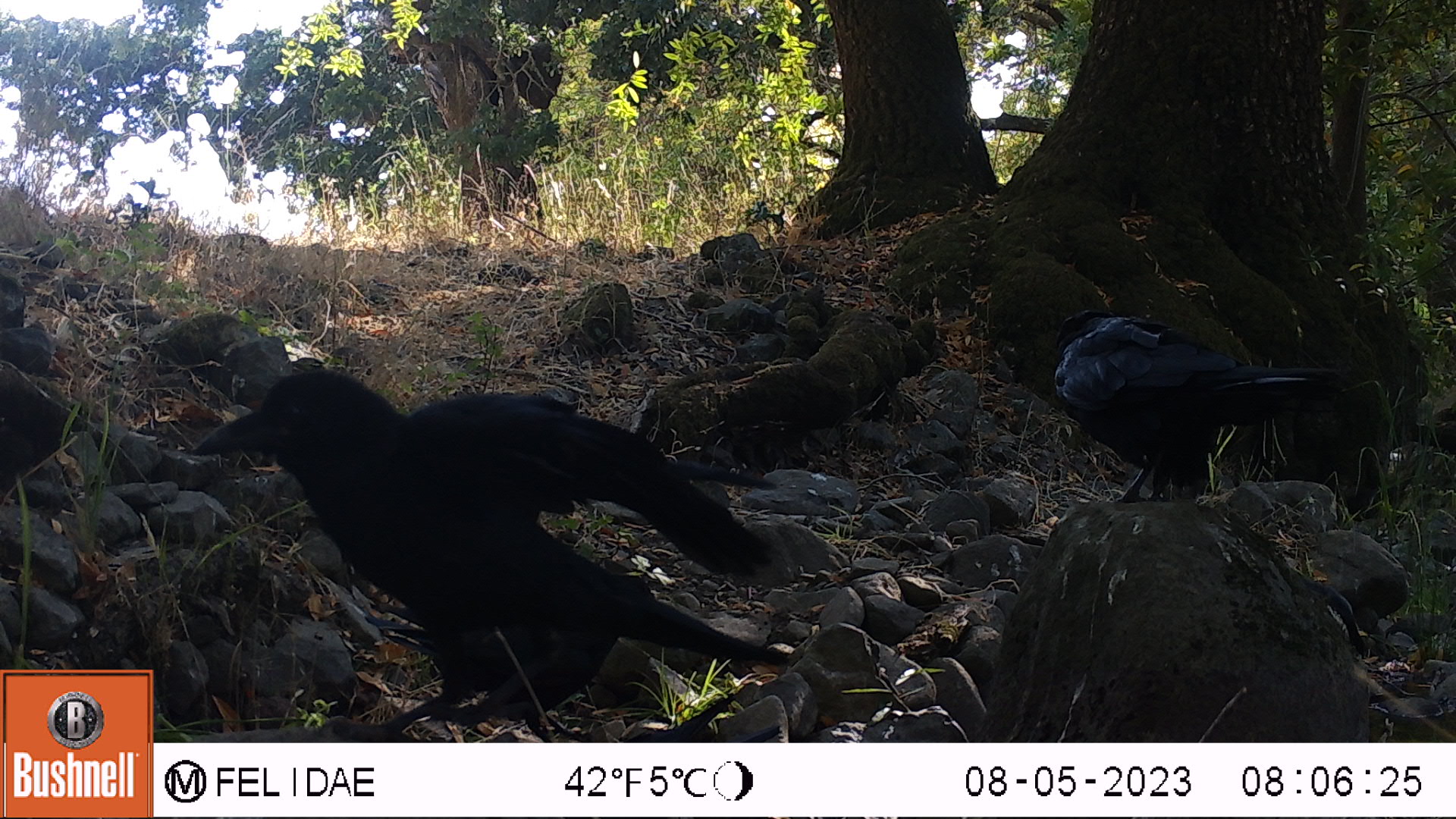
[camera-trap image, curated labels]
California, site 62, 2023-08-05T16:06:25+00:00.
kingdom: Animalia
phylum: Chordata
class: Aves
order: Passeriformes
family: Corvidae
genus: Corvus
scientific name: Corvus brachyrhynchos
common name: american crow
American crow (Corvus brachyrhynchos).